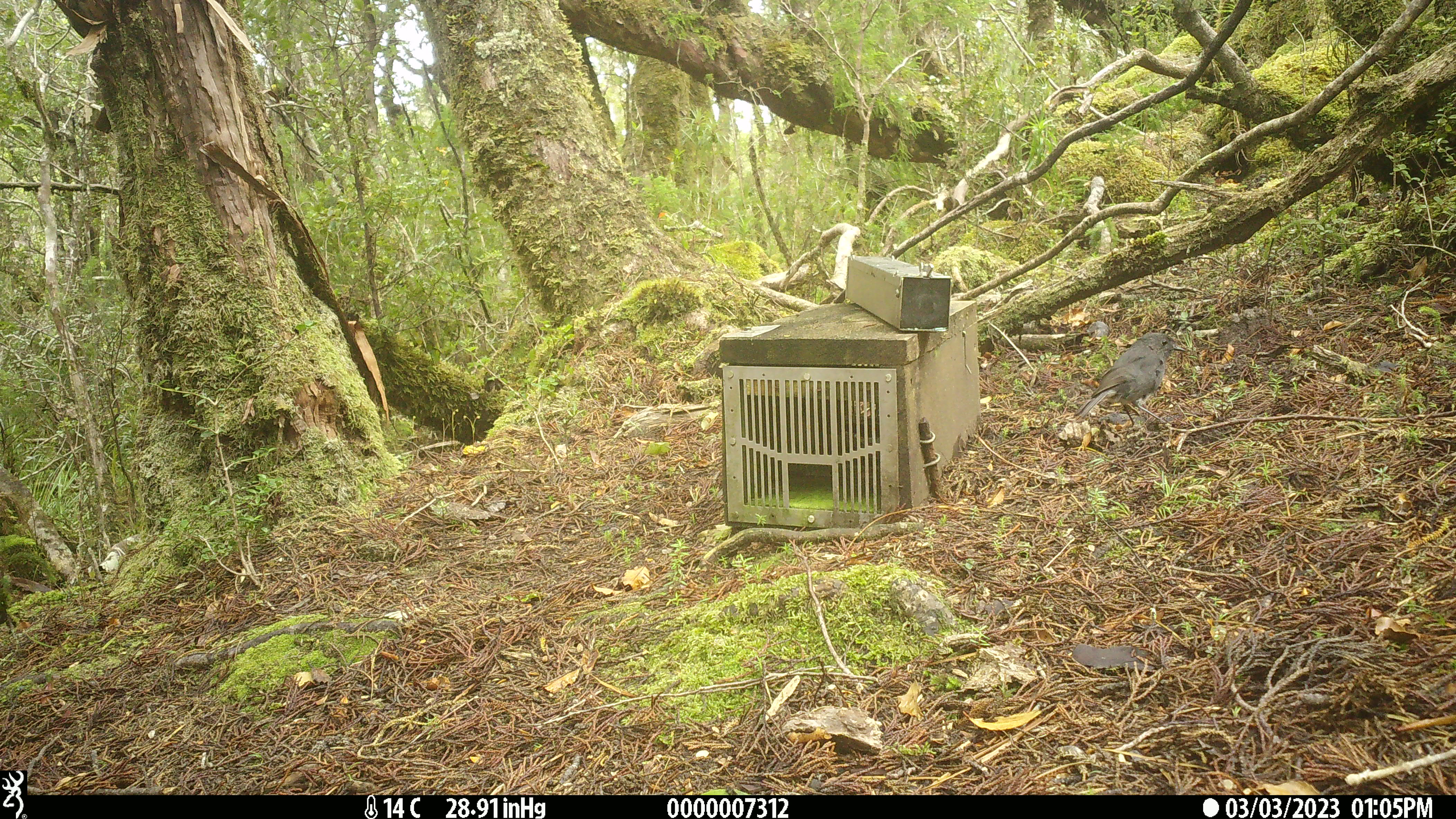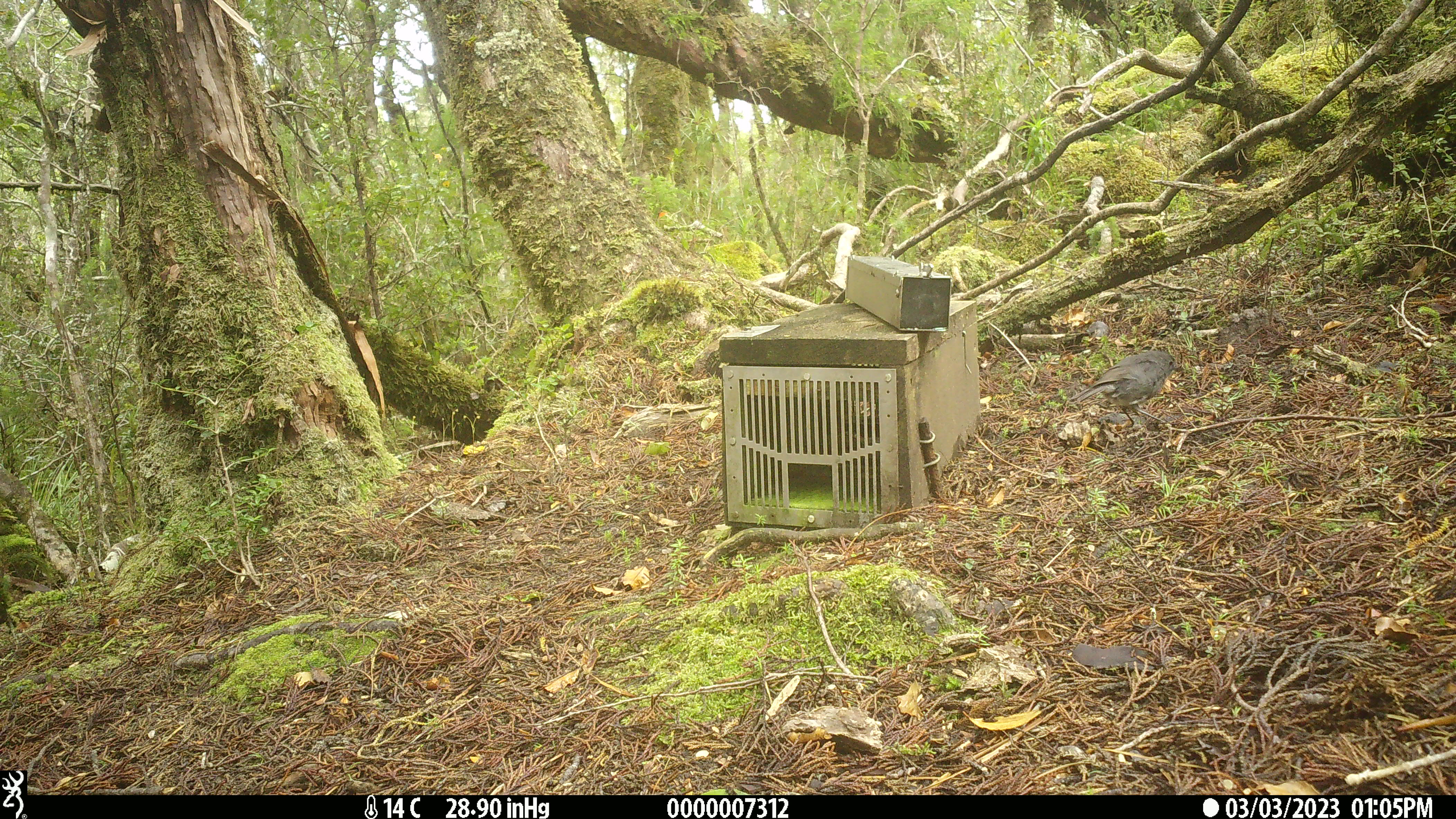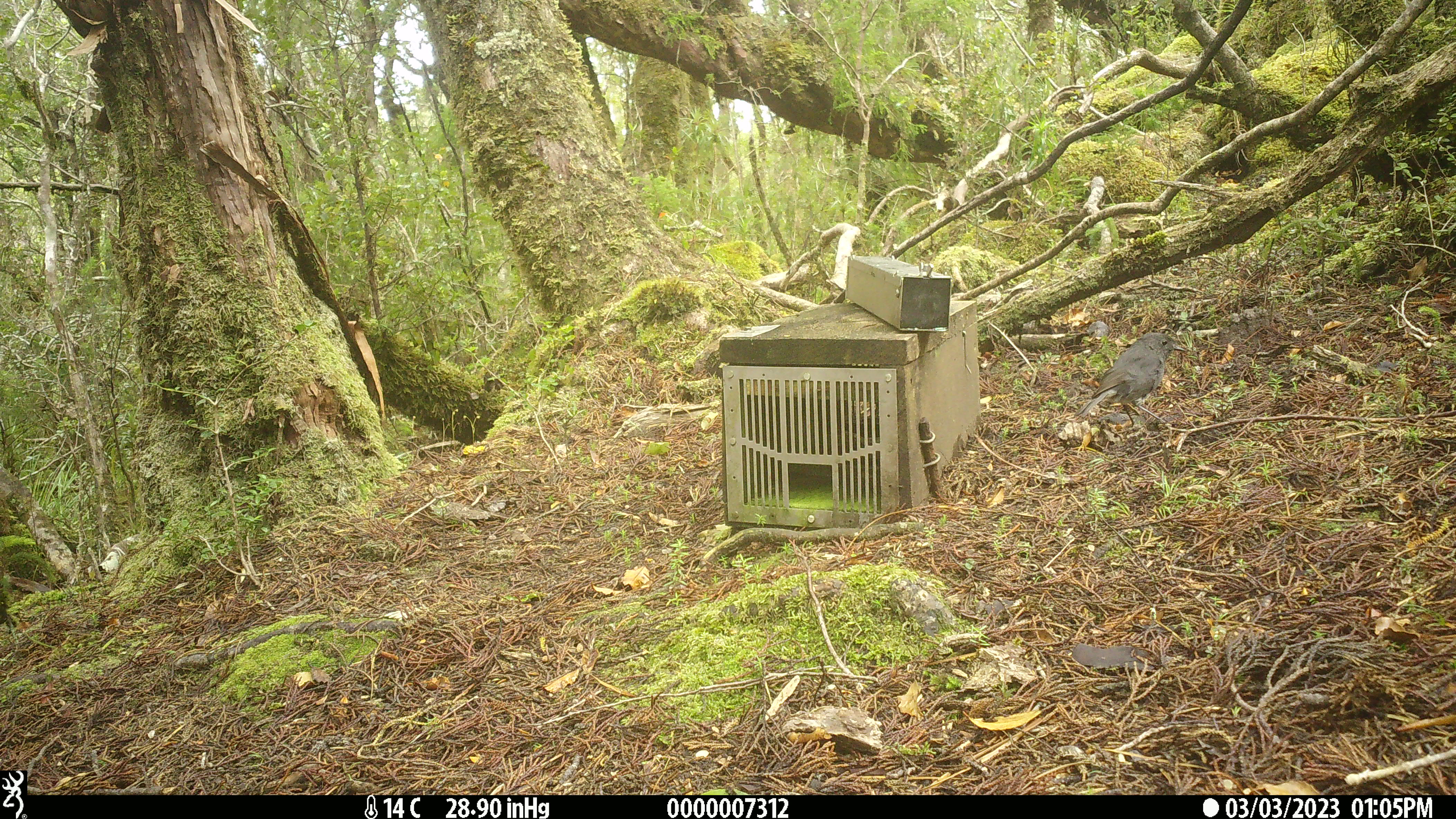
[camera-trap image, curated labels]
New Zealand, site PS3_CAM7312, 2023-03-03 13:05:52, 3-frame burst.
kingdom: Animalia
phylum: Chordata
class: Aves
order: Passeriformes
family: Petroicidae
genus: Petroica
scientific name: Petroica australis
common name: new zealand robin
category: robin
Robin (new zealand robin) (Petroica australis).